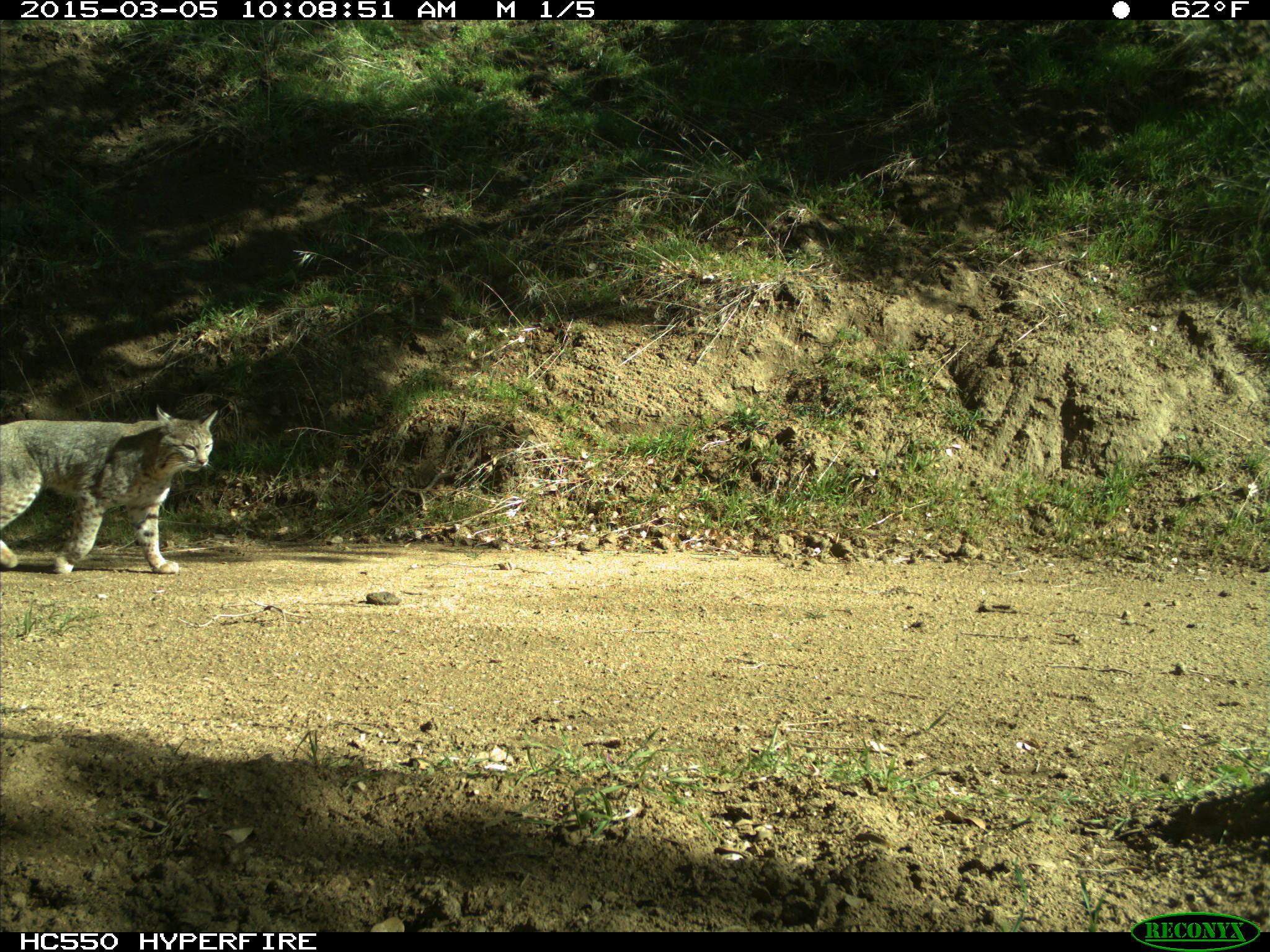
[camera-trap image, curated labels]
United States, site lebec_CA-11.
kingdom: Animalia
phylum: Chordata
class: Mammalia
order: Carnivora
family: Felidae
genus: Lynx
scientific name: Lynx rufus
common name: bobcat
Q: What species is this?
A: Lynx rufus (bobcat).